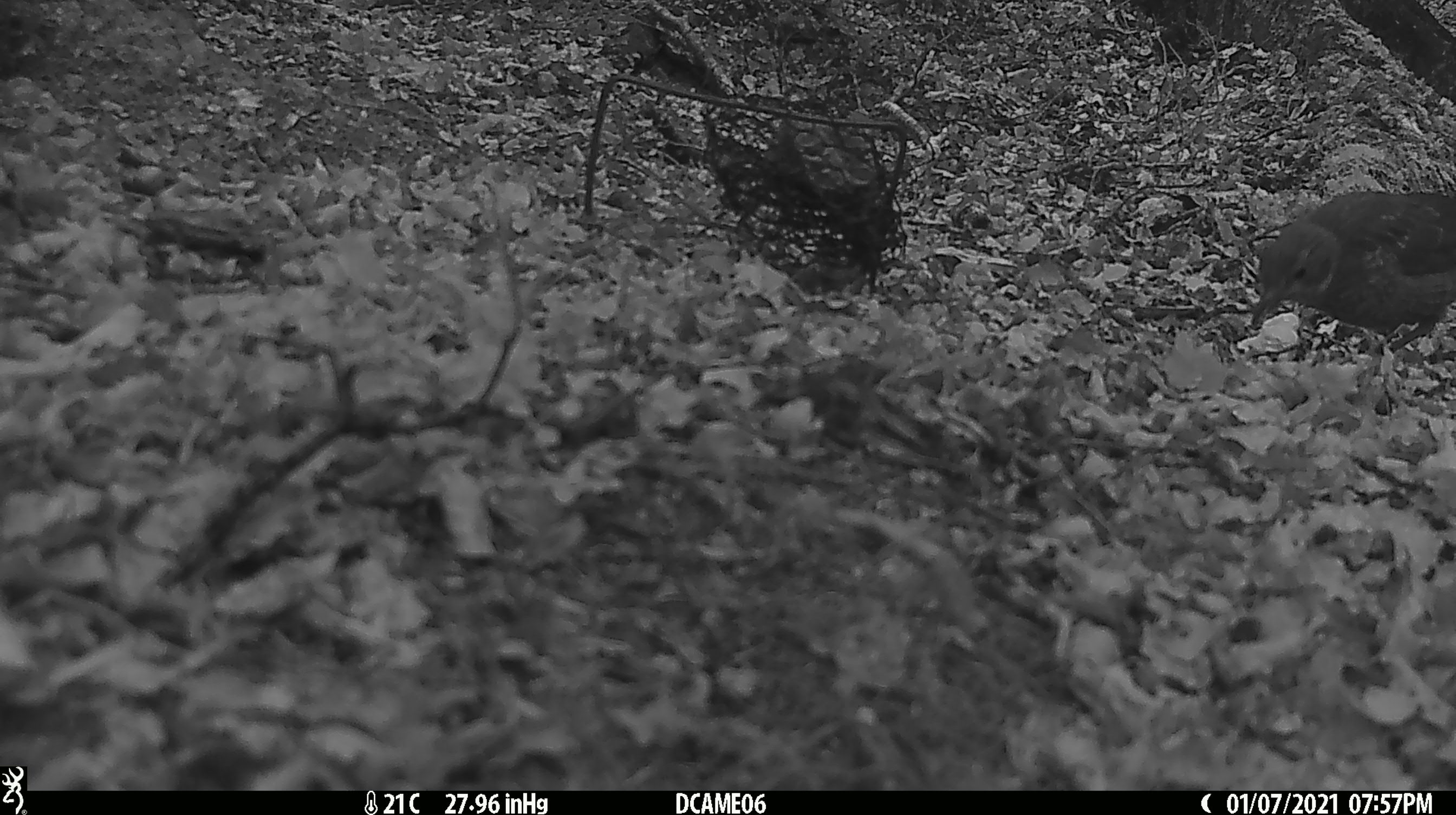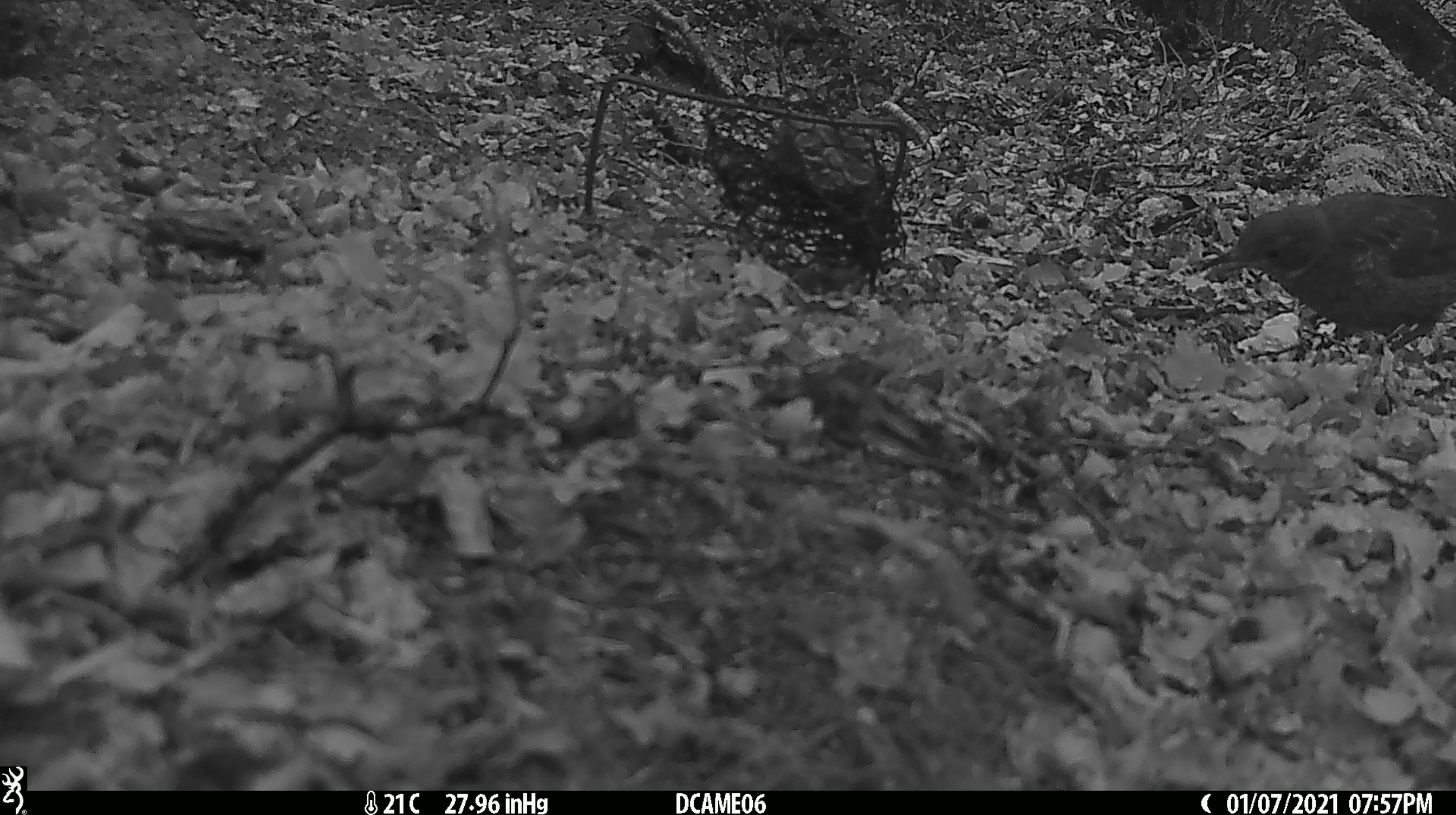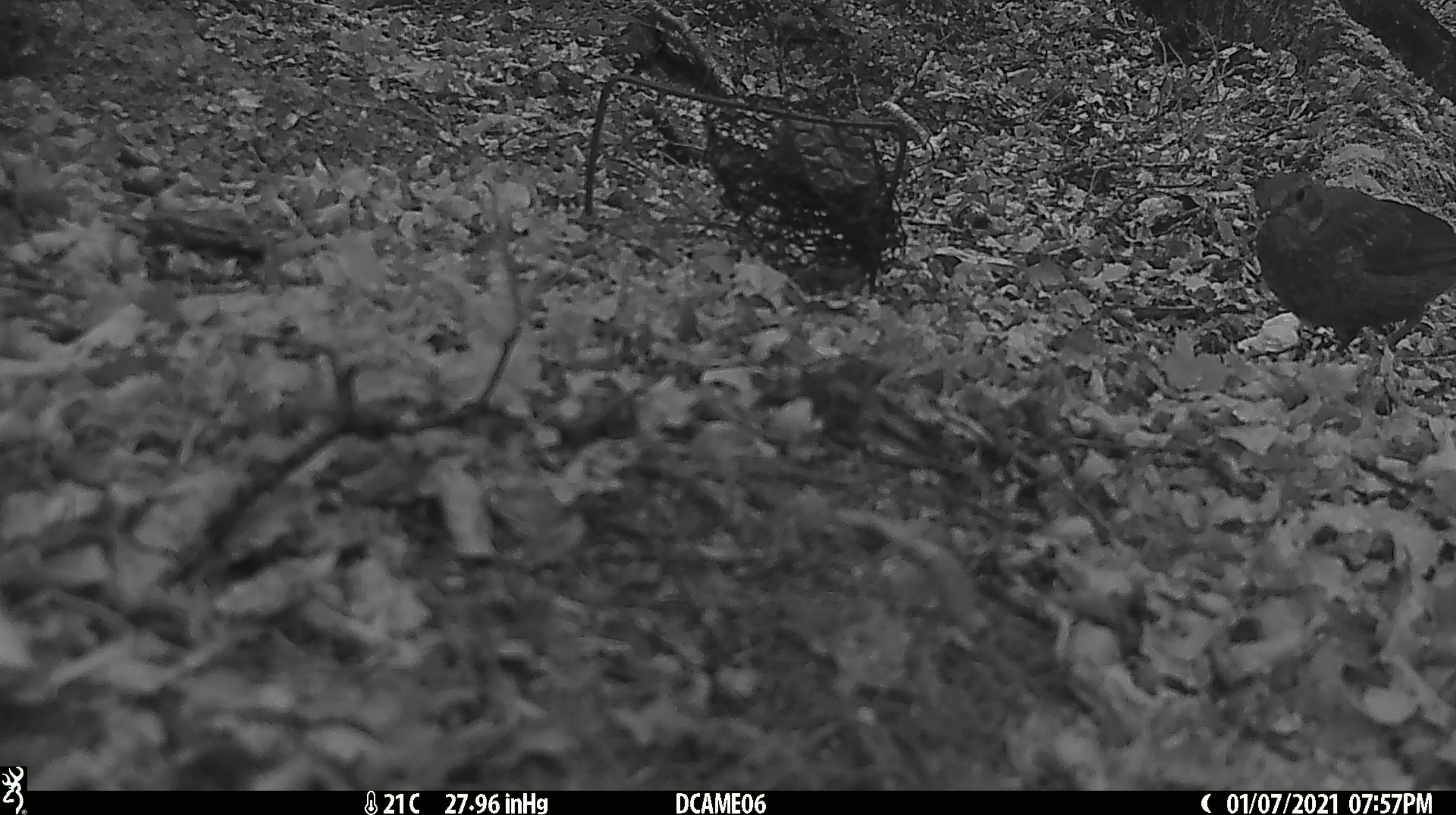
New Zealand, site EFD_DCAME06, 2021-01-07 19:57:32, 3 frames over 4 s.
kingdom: Animalia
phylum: Chordata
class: Aves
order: Passeriformes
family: Turdidae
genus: Turdus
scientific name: Turdus merula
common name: eurasian blackbird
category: blackbird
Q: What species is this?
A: Blackbird (eurasian blackbird) (Turdus merula).